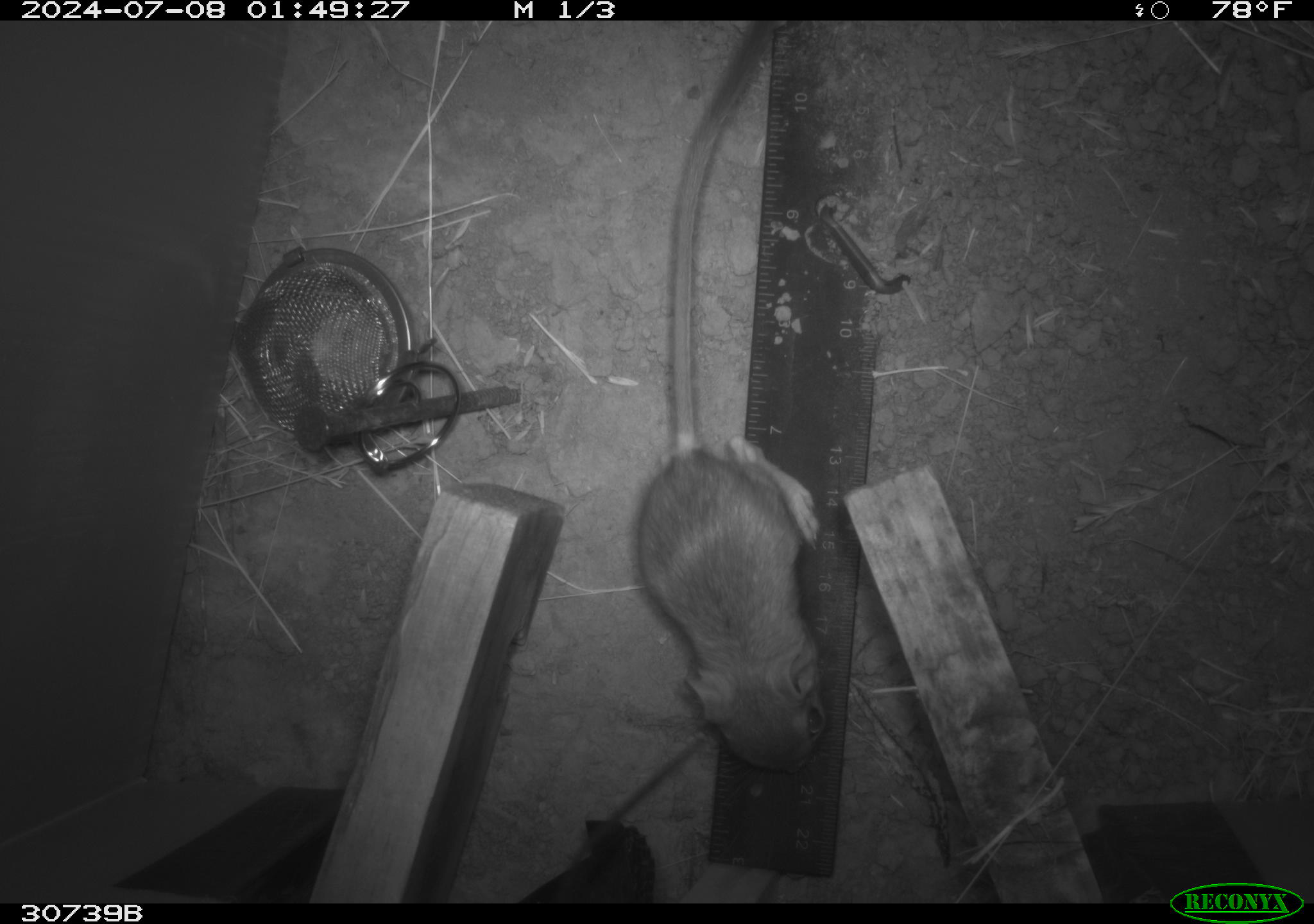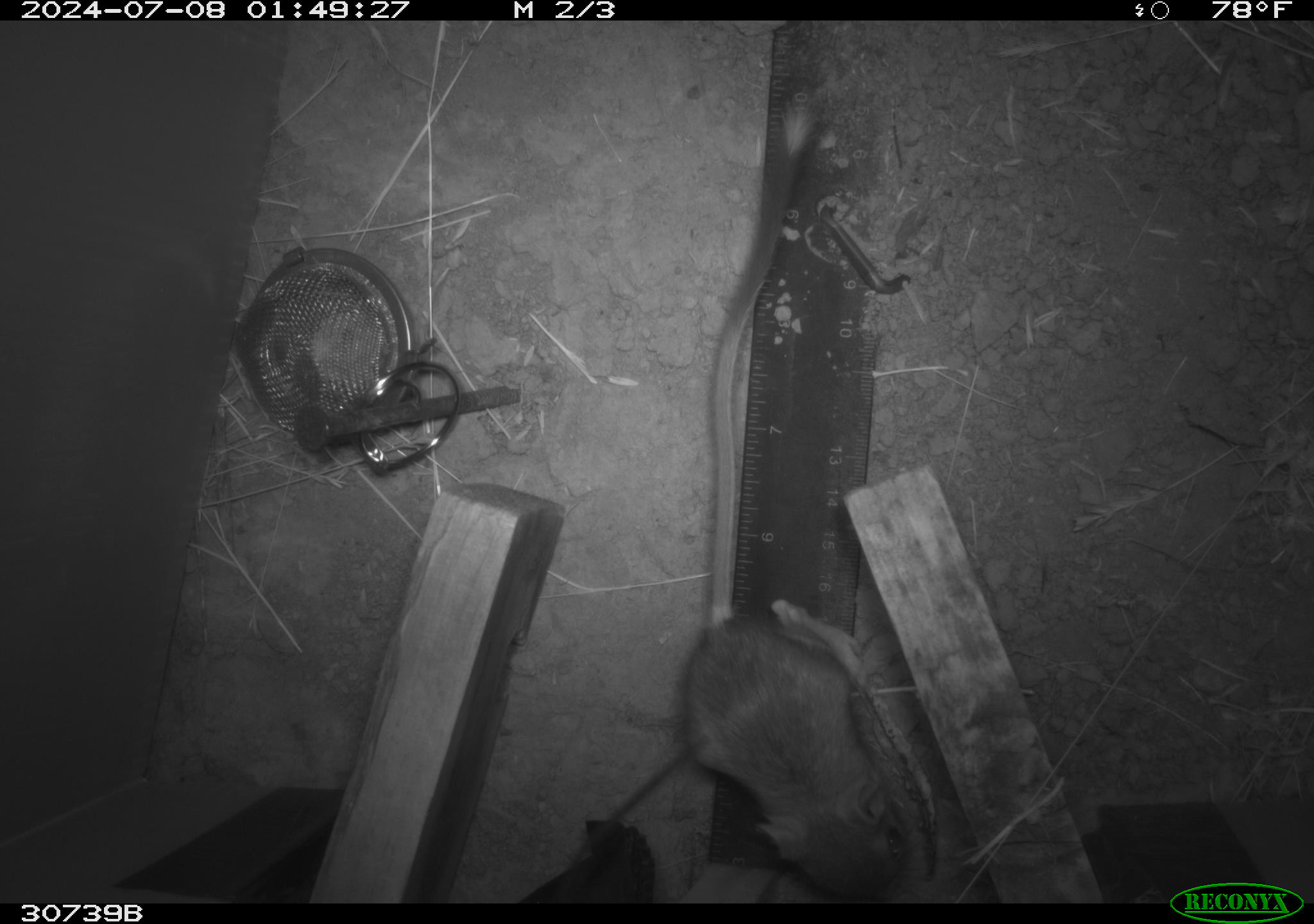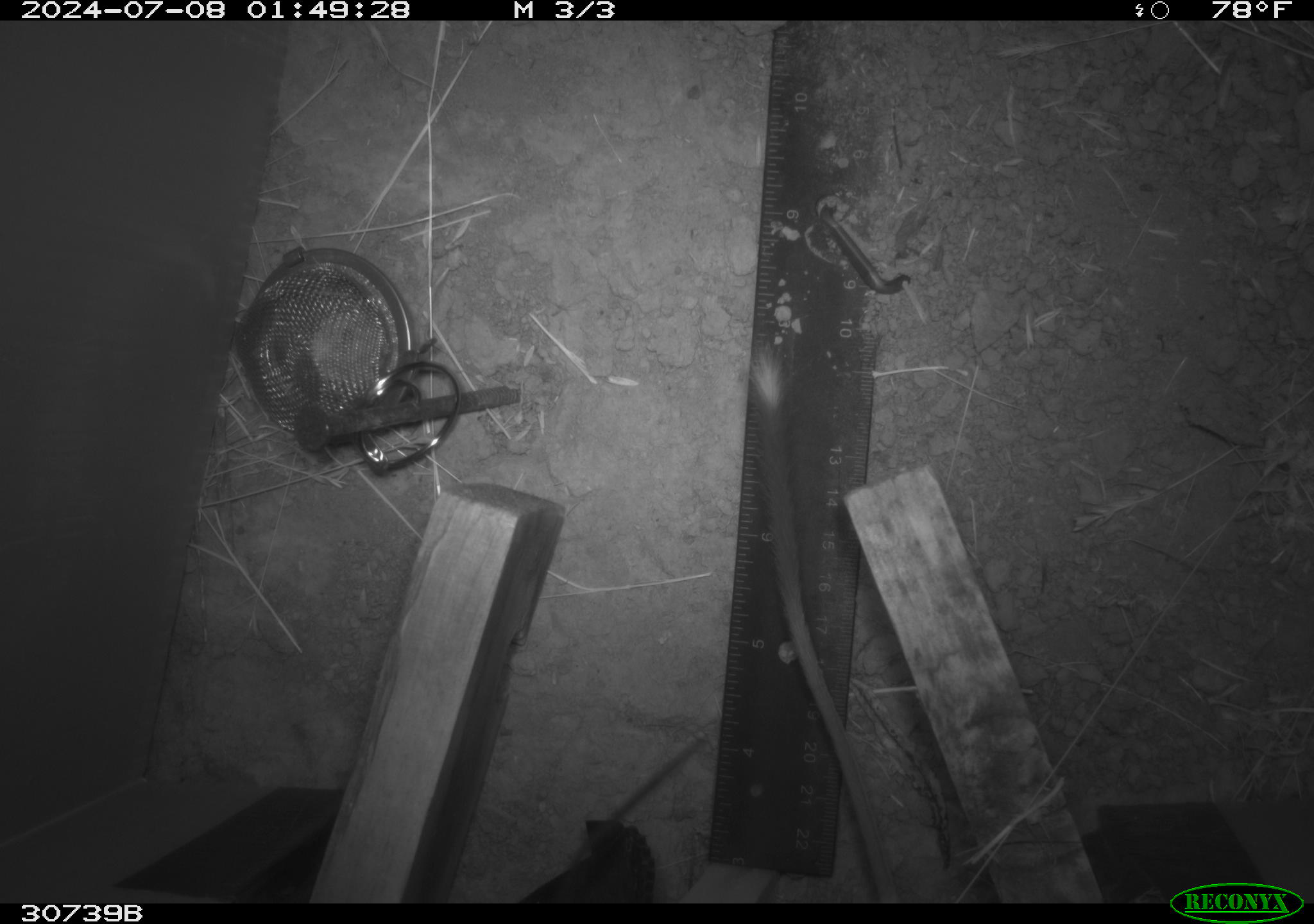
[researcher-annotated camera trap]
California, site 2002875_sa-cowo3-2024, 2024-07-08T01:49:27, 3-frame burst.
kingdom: Animalia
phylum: Chordata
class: Mammalia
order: Rodentia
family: Heteromyidae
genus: Dipodomys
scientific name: Dipodomys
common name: kangaroo rats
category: dipodomys species